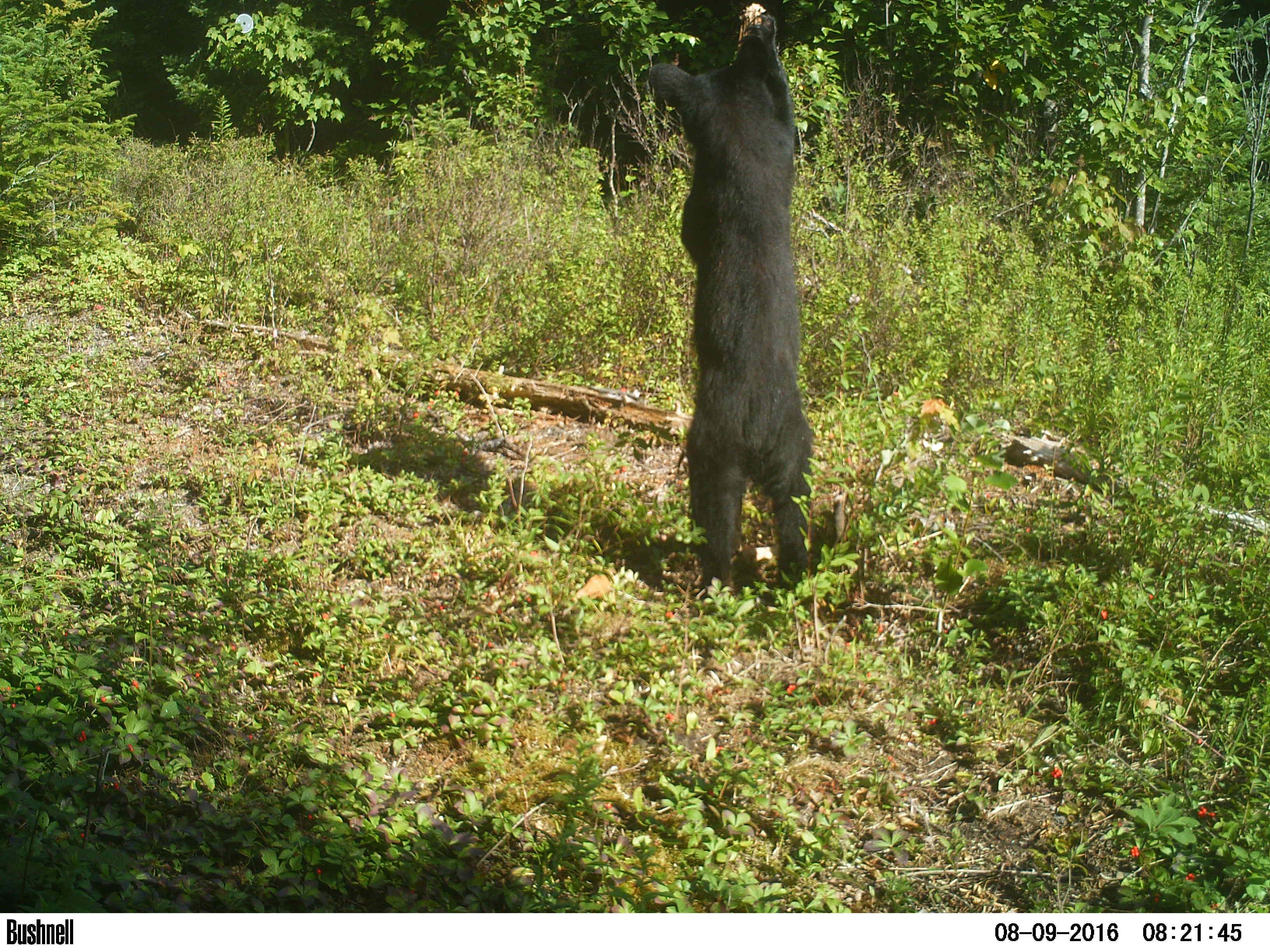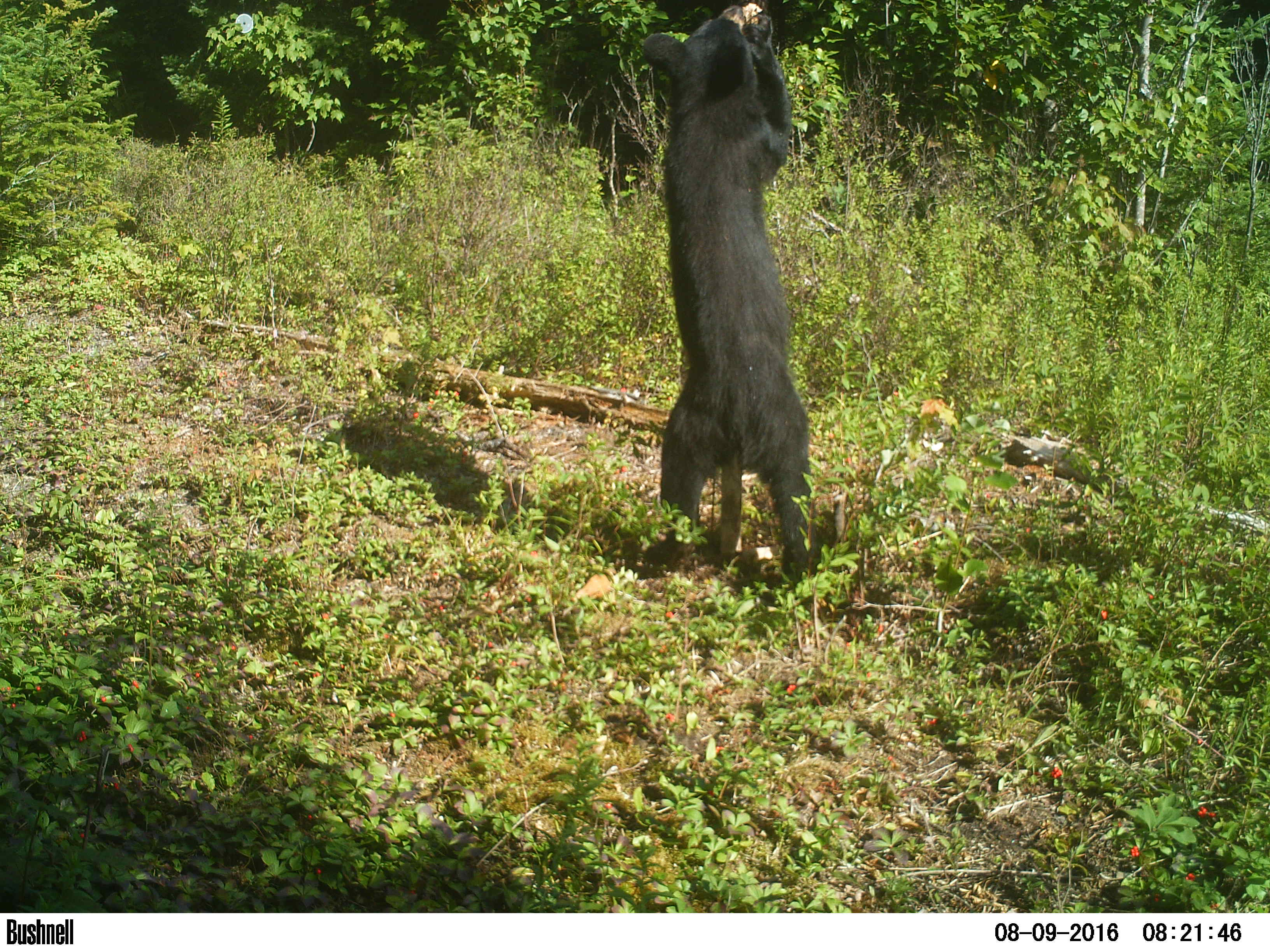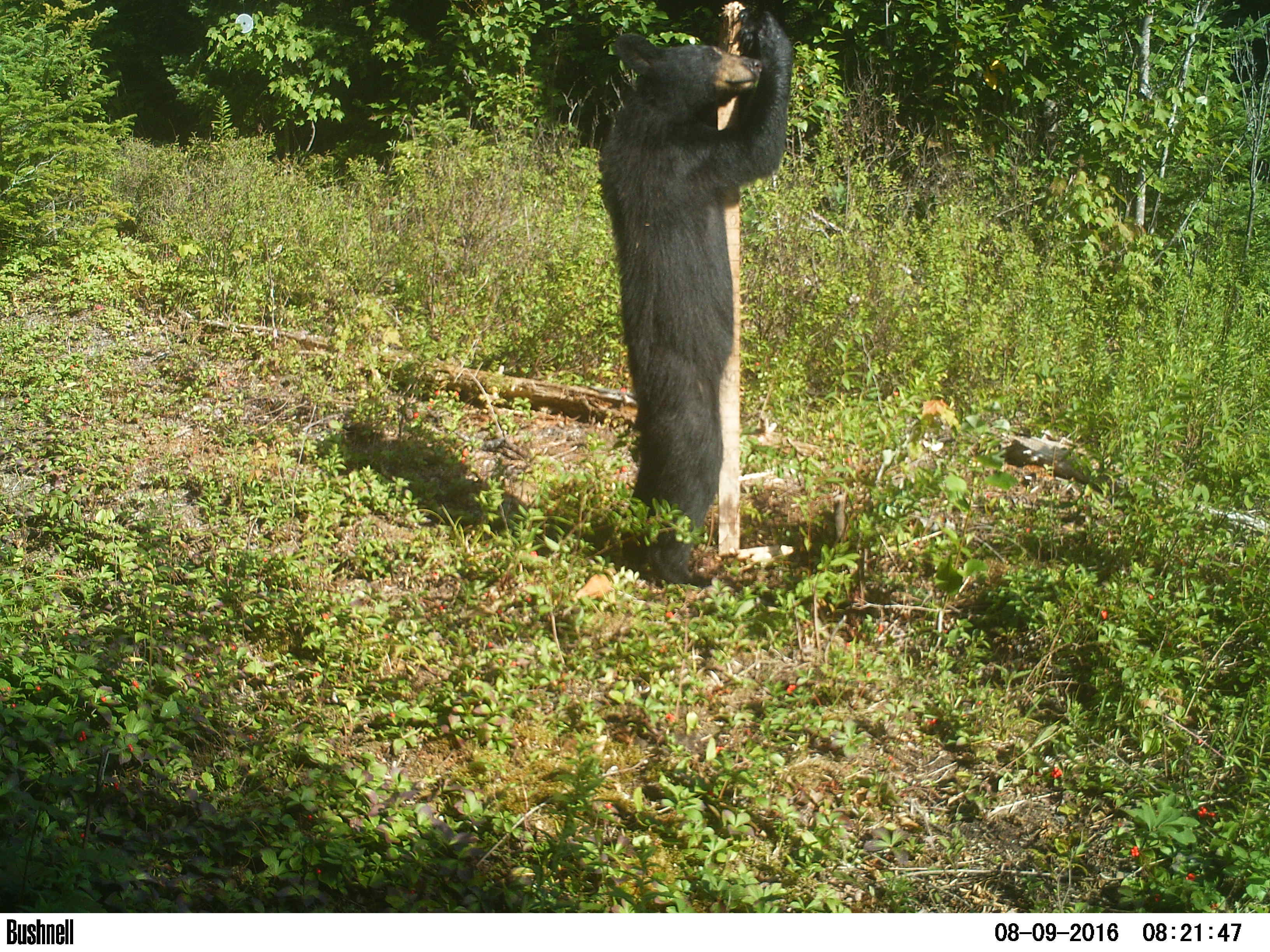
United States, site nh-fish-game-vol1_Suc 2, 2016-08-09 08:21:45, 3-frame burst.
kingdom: Animalia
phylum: Chordata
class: Mammalia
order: Carnivora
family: Ursidae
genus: Ursus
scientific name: Ursus americanus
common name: black bear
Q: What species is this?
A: Black bear (Ursus americanus).